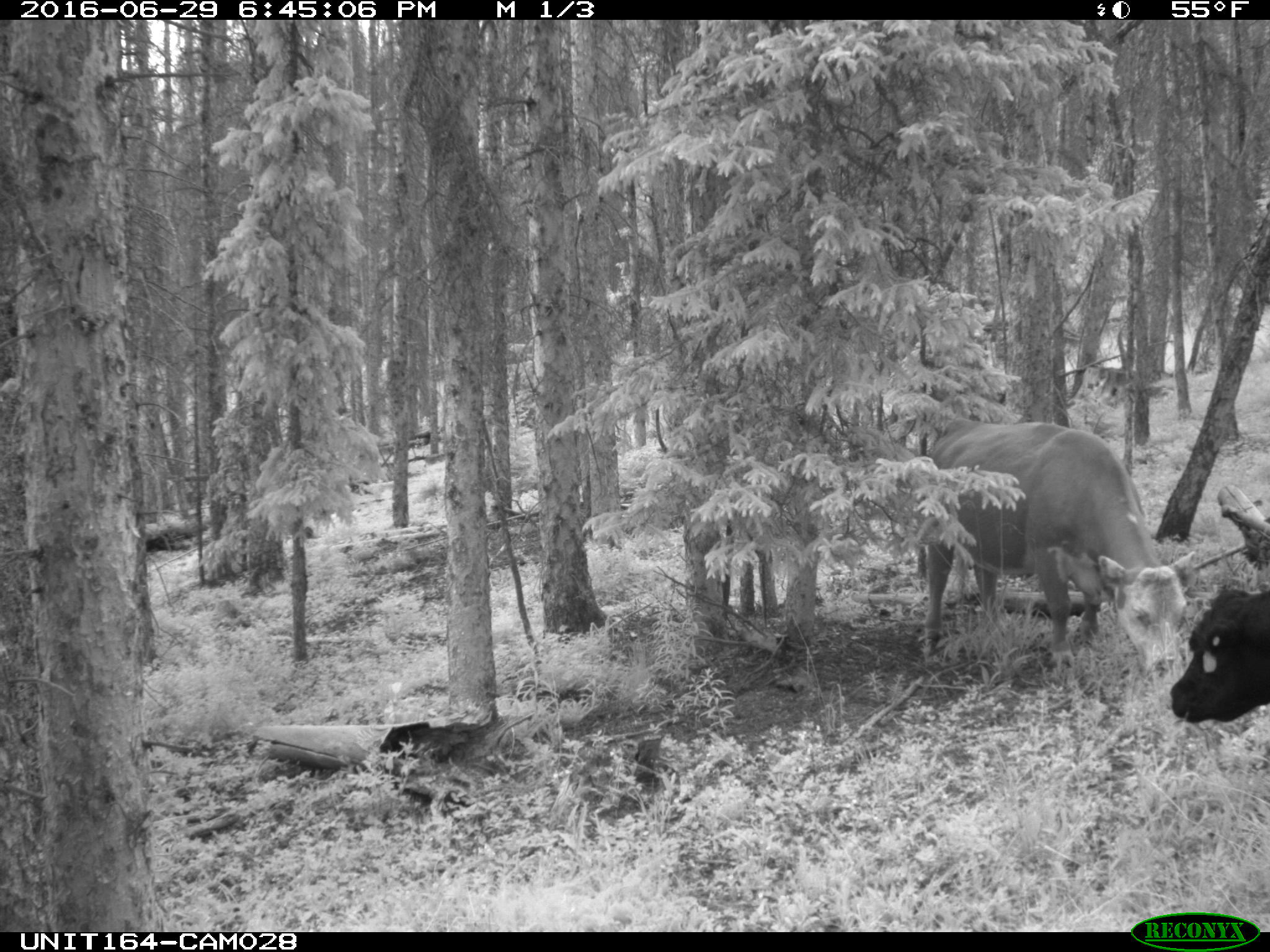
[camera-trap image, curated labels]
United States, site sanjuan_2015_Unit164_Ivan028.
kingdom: Animalia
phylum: Chordata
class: Mammalia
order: Artiodactyla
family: Bovidae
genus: Bos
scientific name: Bos taurus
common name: domestic cow